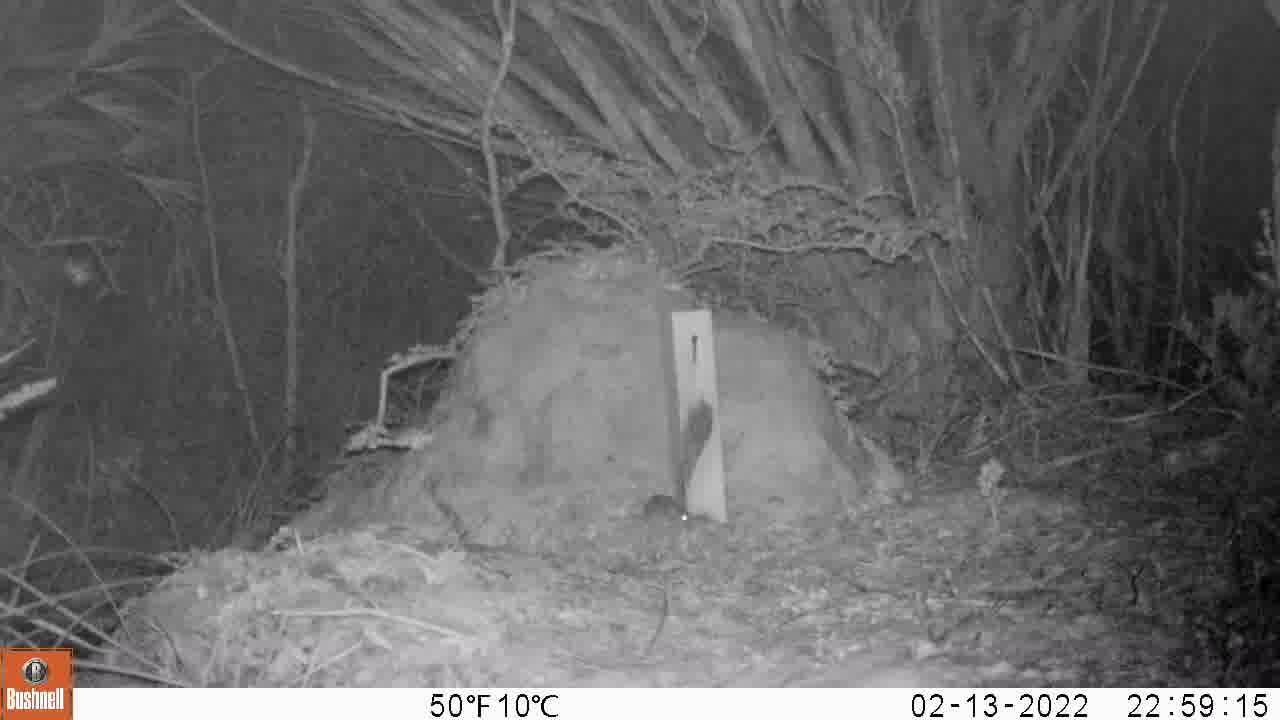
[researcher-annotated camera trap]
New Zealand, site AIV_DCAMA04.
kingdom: Animalia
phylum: Chordata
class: Mammalia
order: Rodentia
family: Muridae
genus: Mus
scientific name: Mus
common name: mouse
Mouse (Mus).